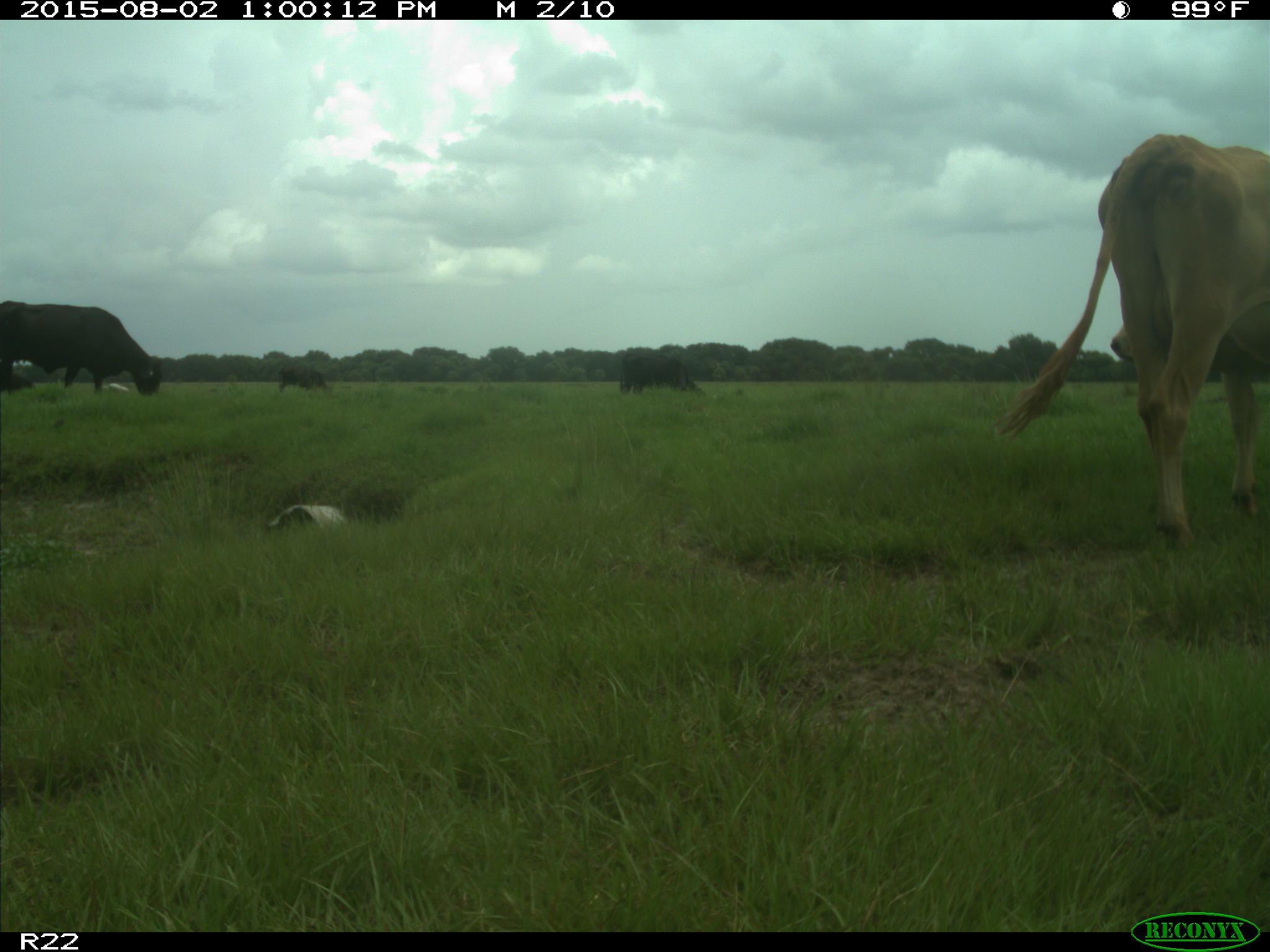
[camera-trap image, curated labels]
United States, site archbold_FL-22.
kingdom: Animalia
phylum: Chordata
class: Mammalia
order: Artiodactyla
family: Bovidae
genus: Bos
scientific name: Bos taurus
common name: domestic cow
Bos taurus (domestic cow).